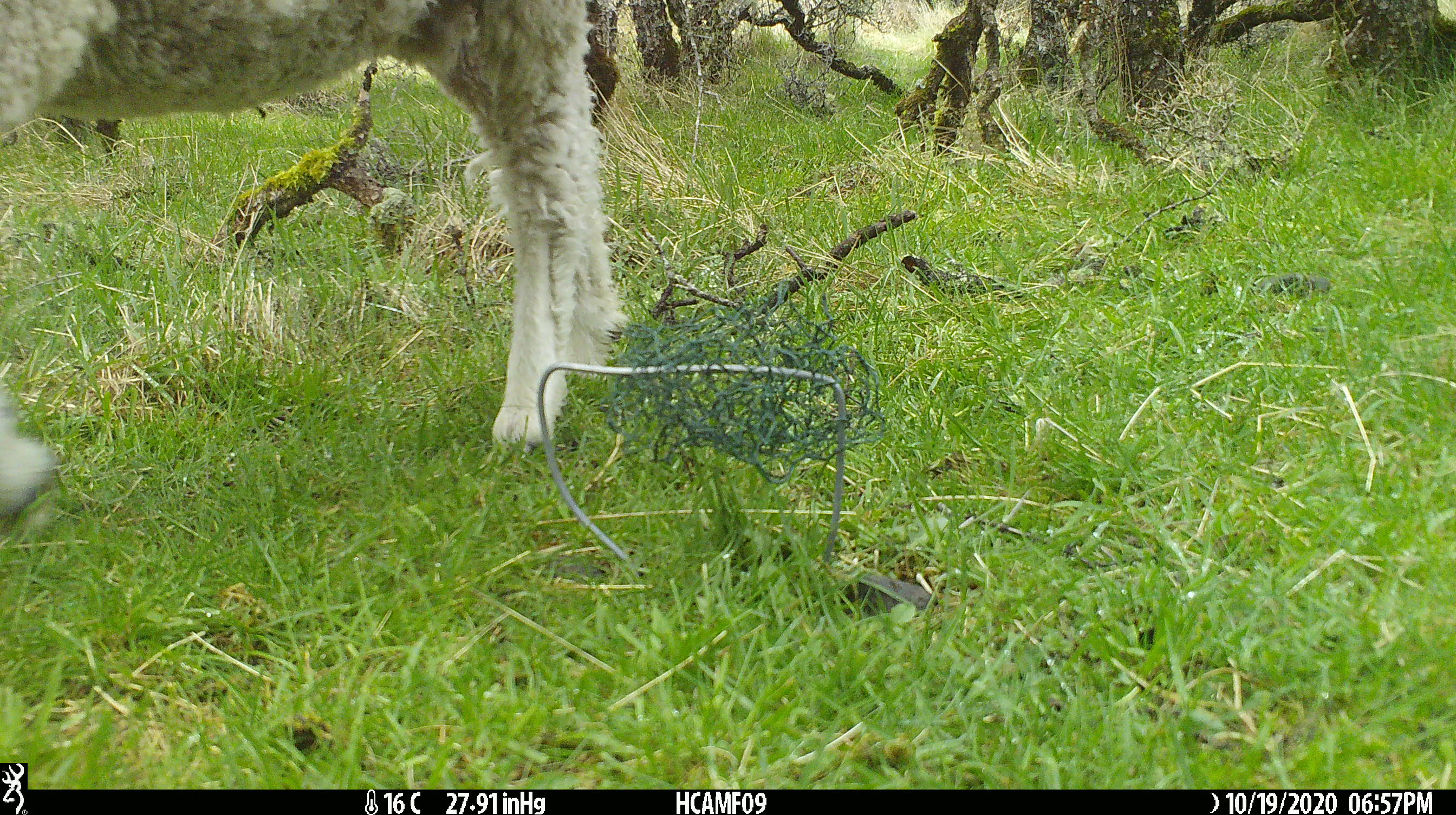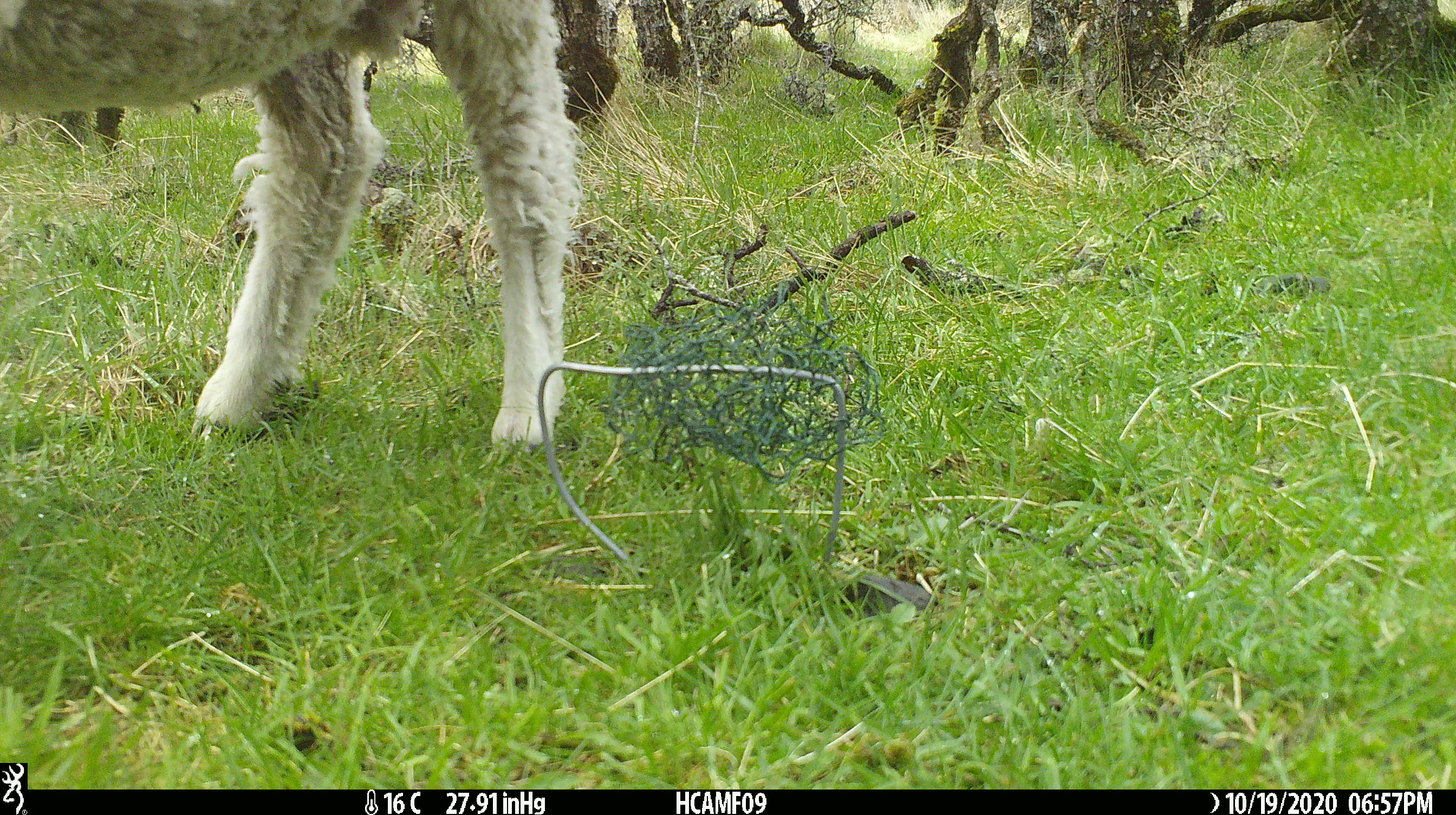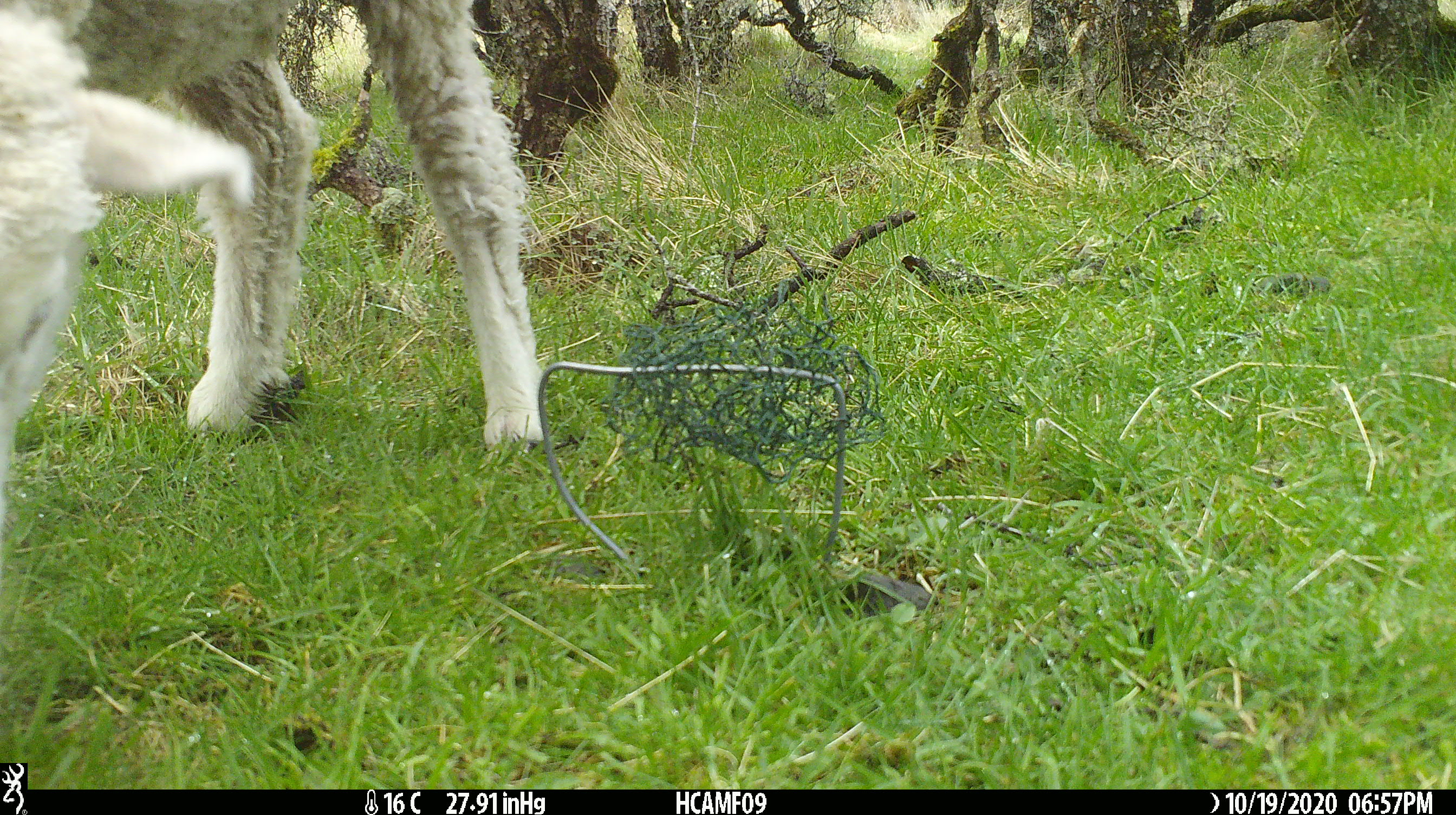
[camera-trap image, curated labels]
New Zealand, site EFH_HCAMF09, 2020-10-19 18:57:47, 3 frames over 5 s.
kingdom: Animalia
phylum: Chordata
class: Mammalia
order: Artiodactyla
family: Bovidae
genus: Ovis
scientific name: Ovis aries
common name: domestic sheep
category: sheep